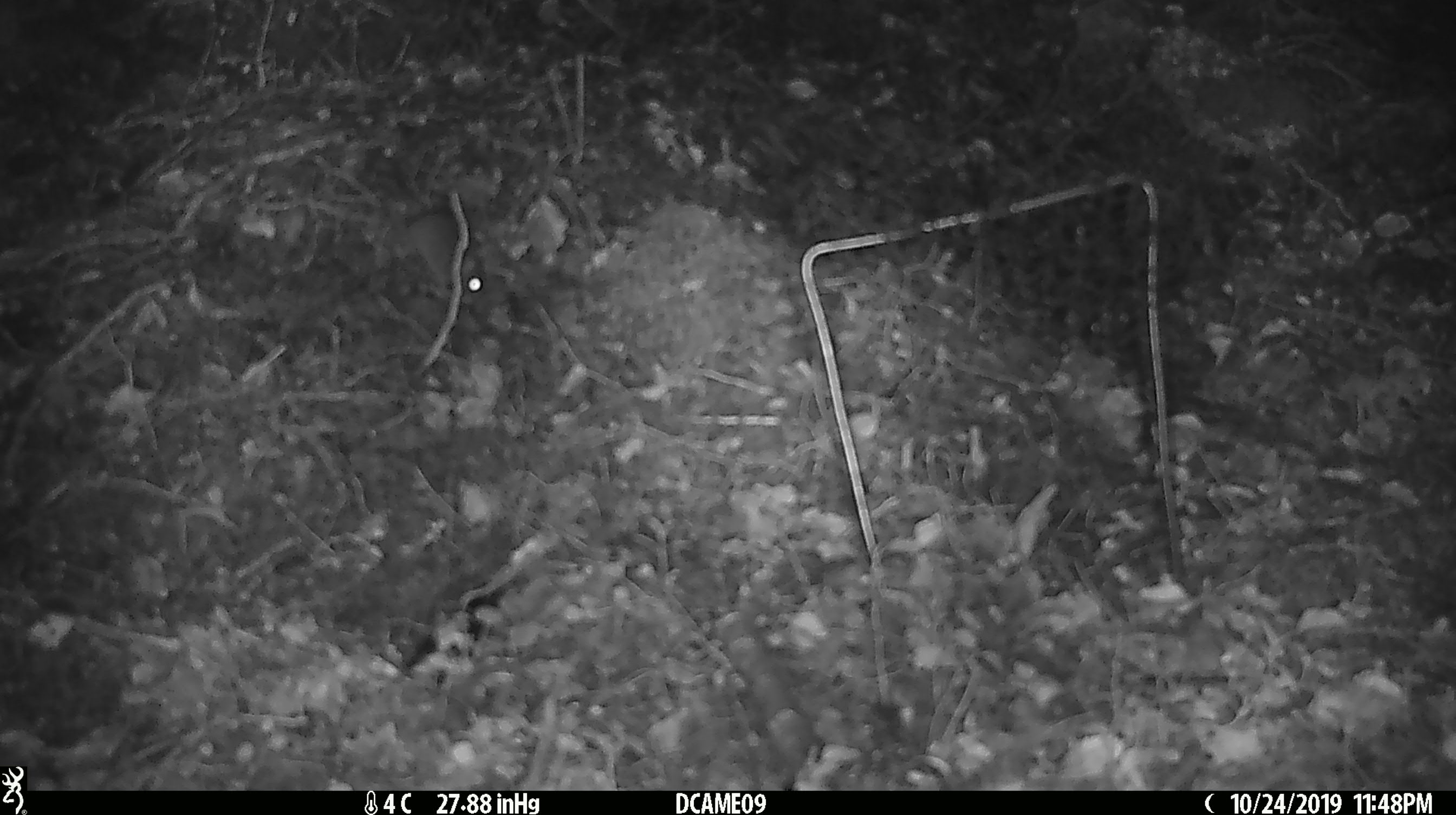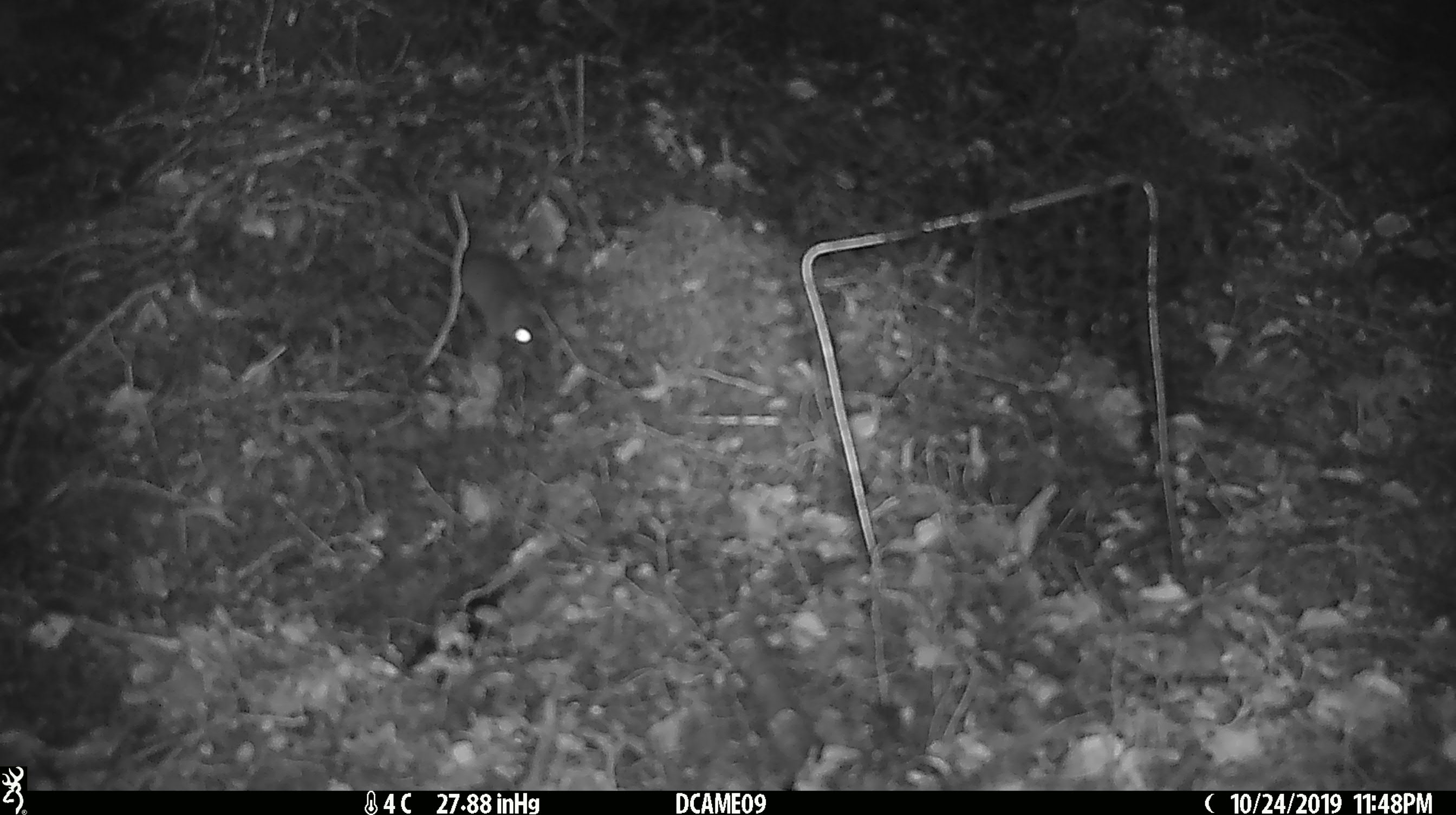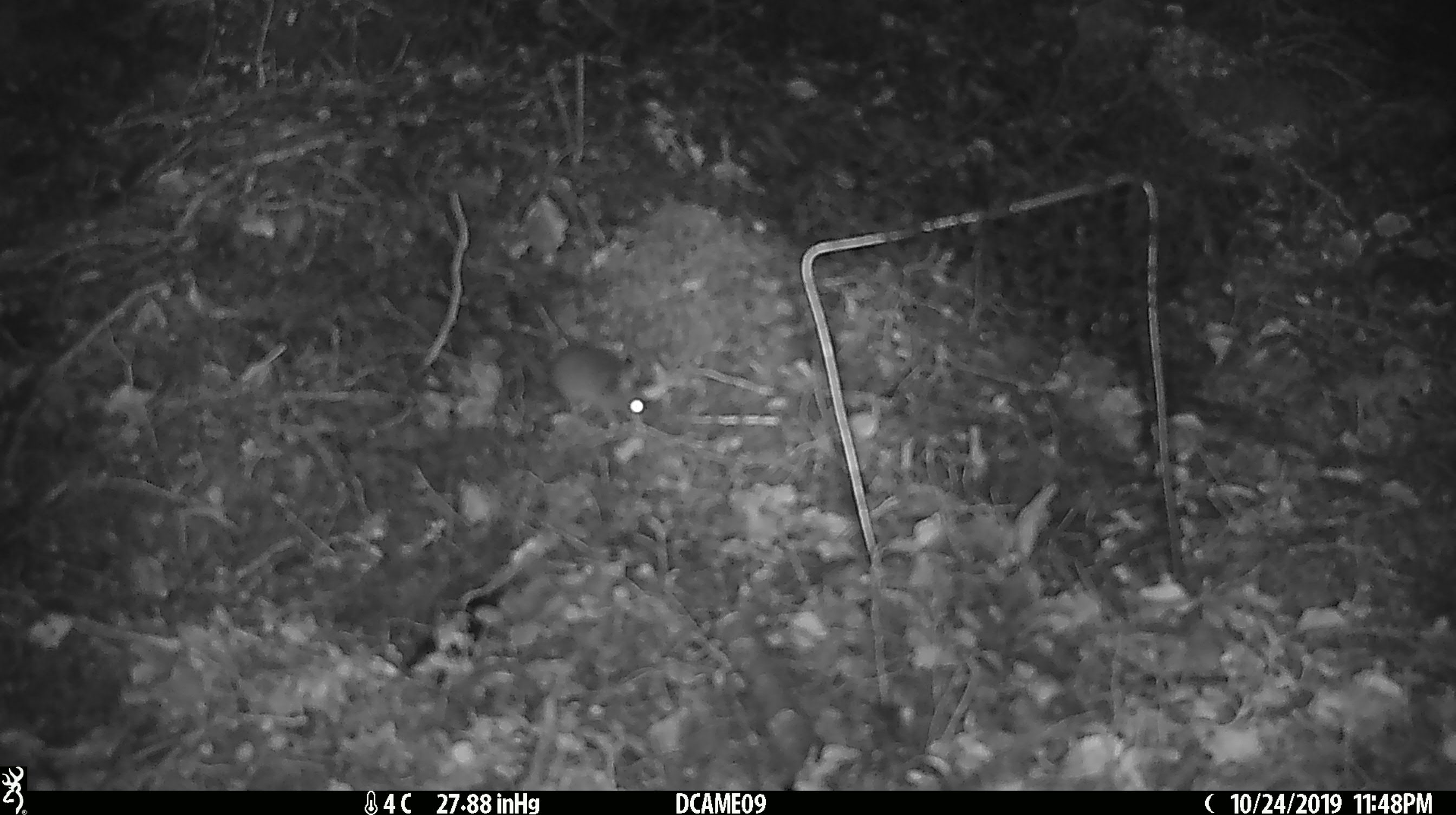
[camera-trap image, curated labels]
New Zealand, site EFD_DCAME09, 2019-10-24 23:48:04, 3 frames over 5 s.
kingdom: Animalia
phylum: Chordata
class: Mammalia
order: Rodentia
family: Muridae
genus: Mus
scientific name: Mus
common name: mouse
Mouse (Mus).